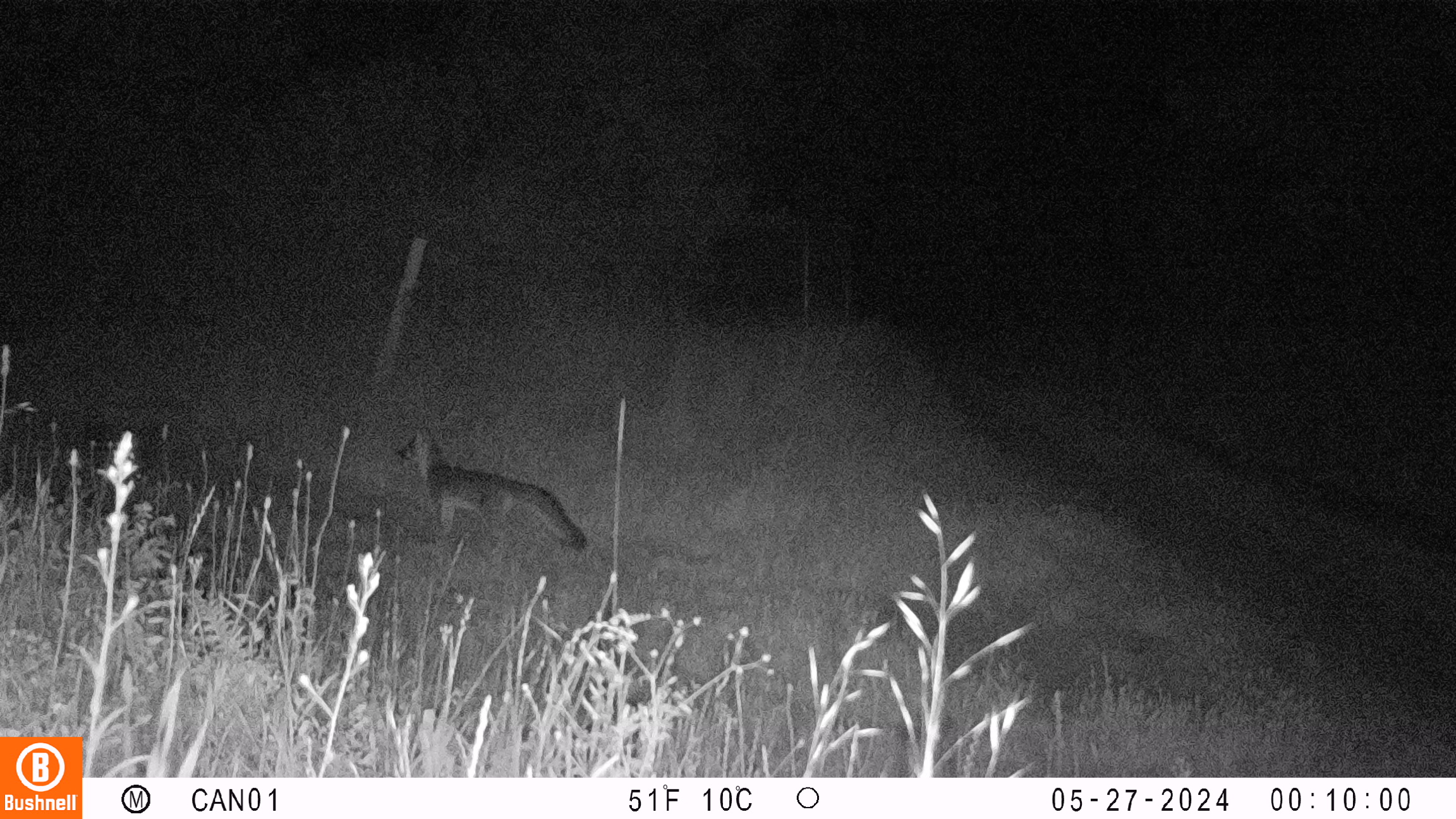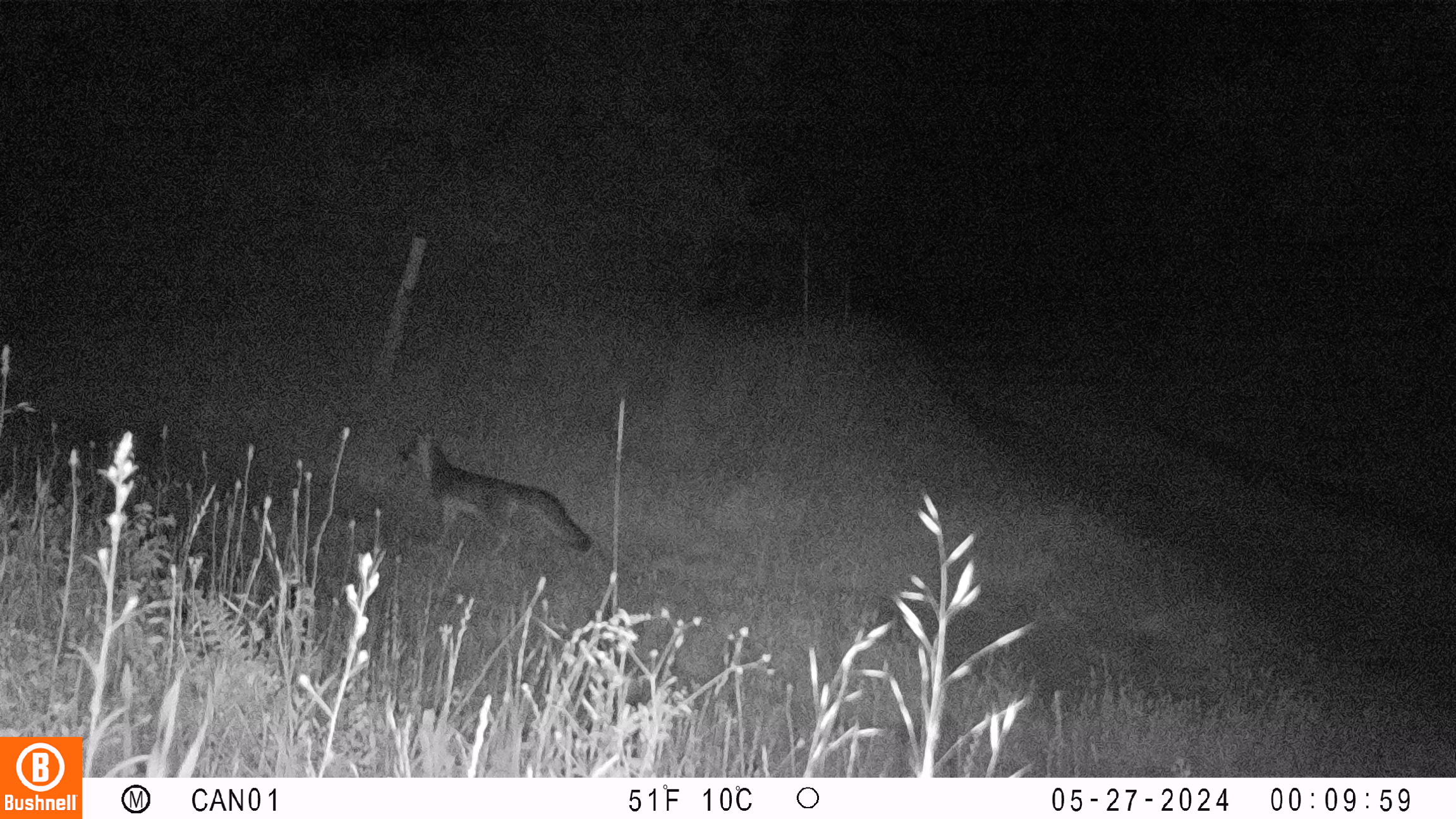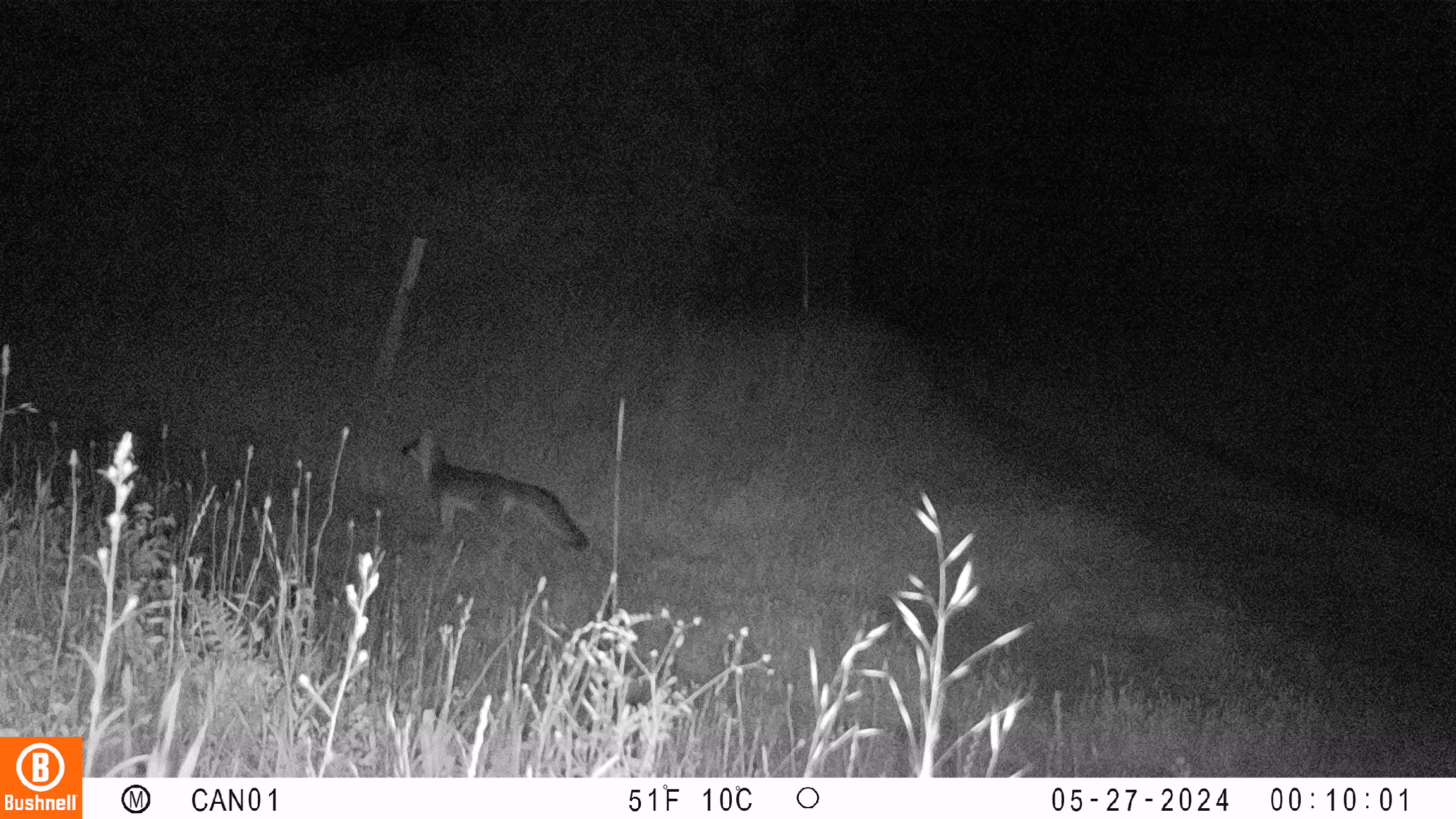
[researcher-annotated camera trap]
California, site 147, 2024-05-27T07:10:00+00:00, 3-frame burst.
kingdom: Animalia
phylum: Chordata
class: Mammalia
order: Carnivora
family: Canidae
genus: Urocyon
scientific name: Urocyon cinereoargenteus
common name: gray fox